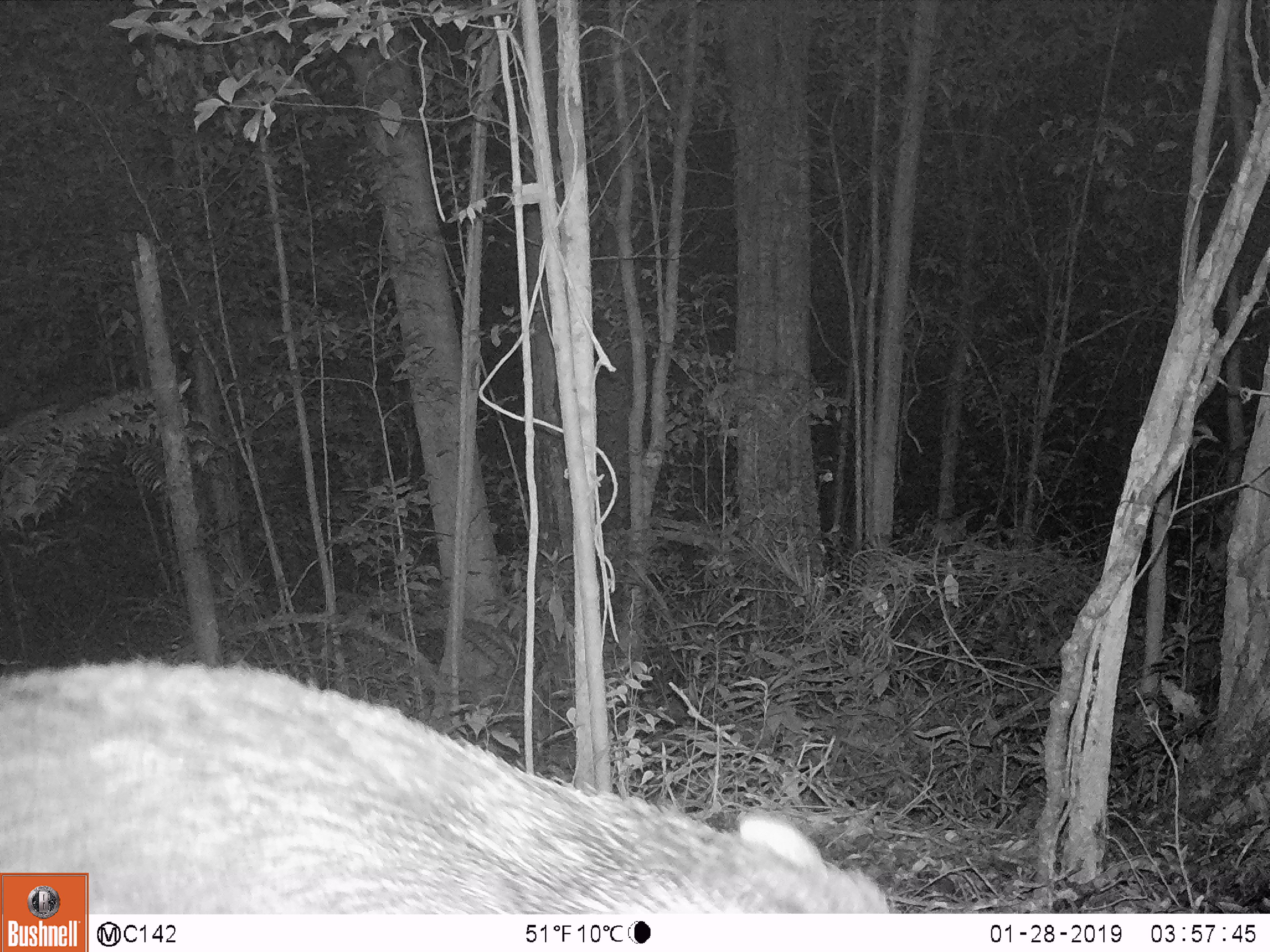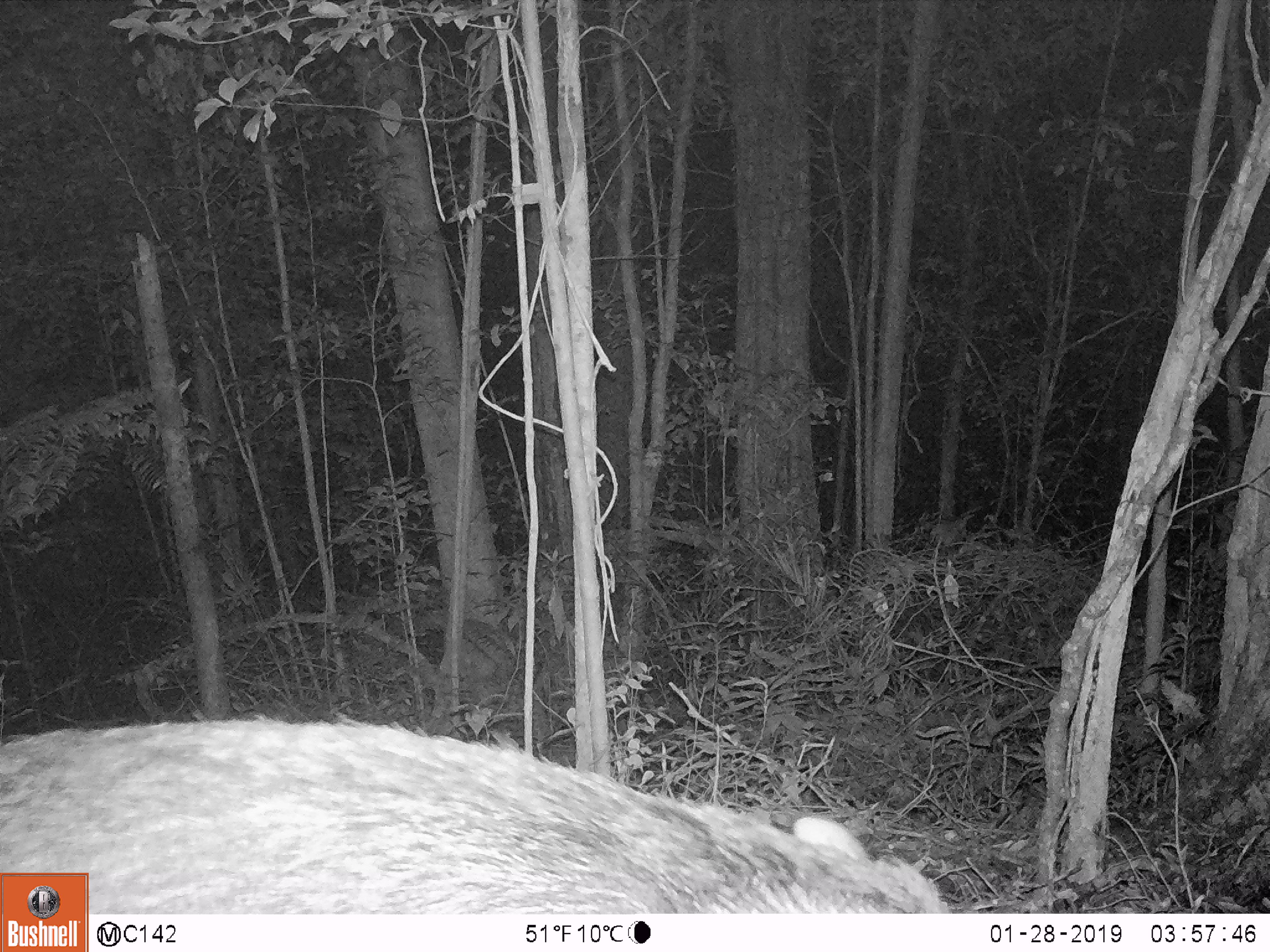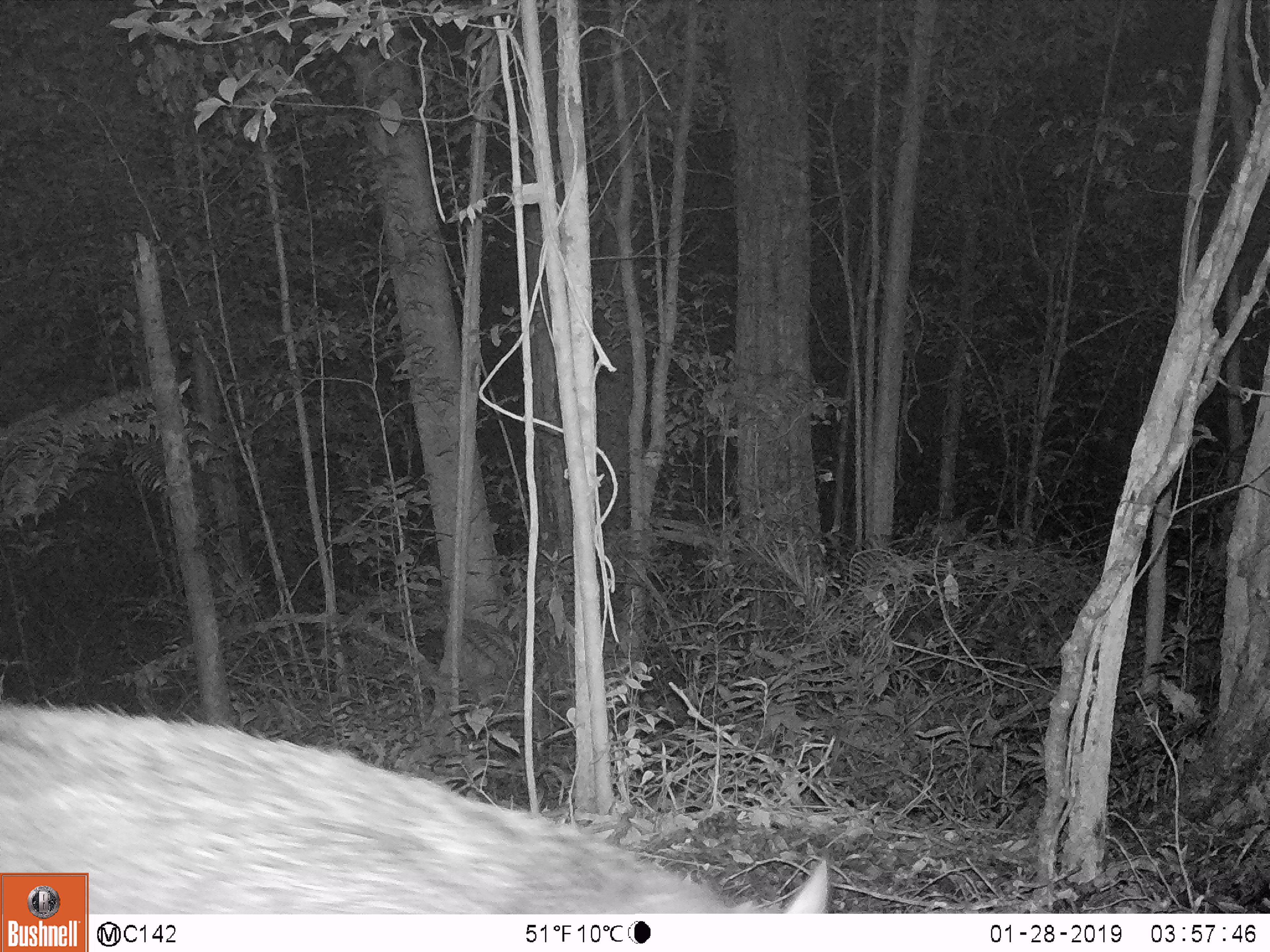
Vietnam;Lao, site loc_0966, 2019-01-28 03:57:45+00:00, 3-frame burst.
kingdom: Animalia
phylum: Chordata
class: Mammalia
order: Artiodactyla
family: Suidae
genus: Sus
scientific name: Sus scrofa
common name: eurasian wild pig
Eurasian wild pig (Sus scrofa). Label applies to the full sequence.